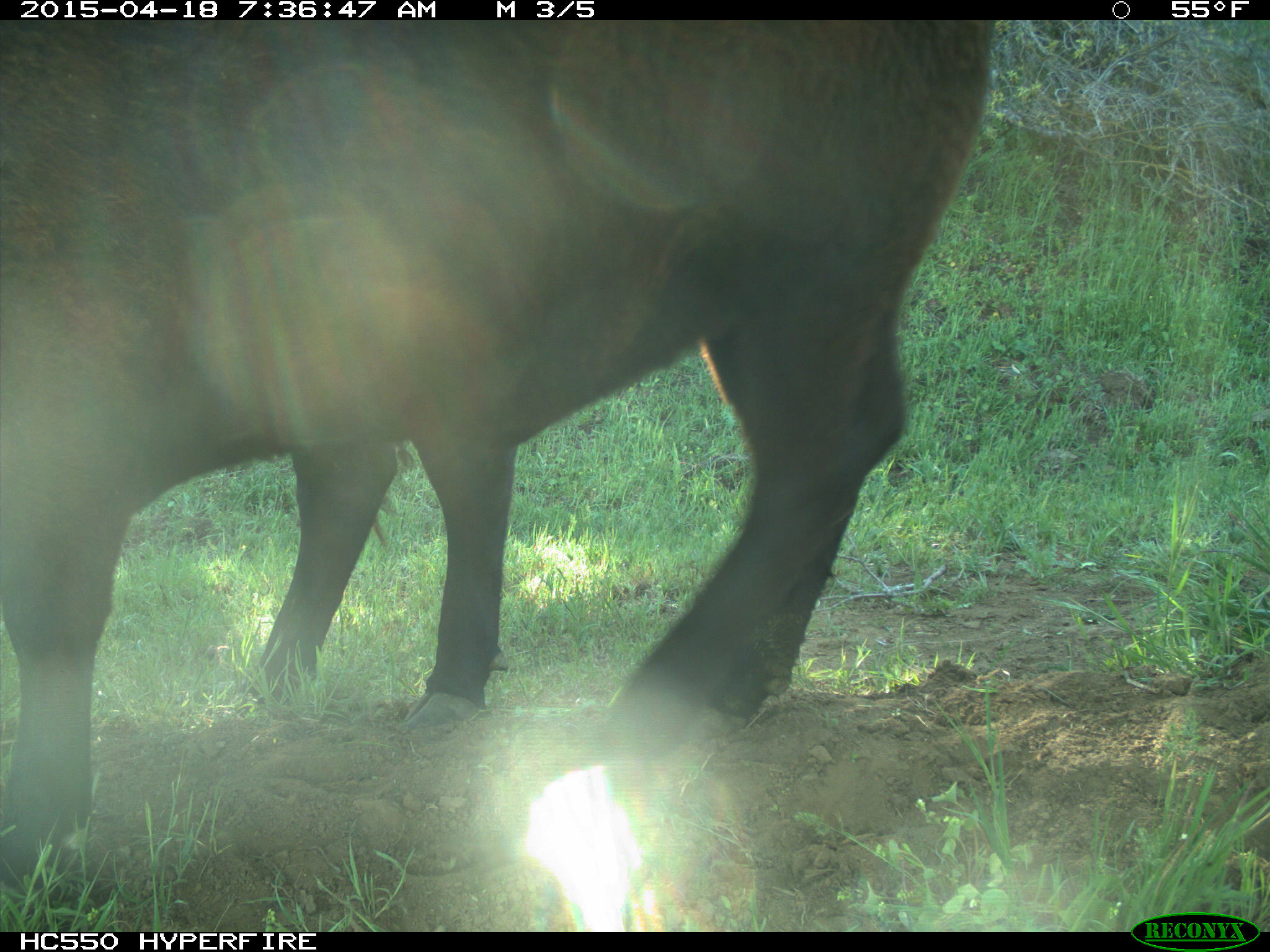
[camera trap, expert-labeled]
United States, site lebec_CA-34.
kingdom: Animalia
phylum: Chordata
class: Mammalia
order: Artiodactyla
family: Bovidae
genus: Bos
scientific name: Bos taurus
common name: domestic cow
Bos taurus (domestic cow).